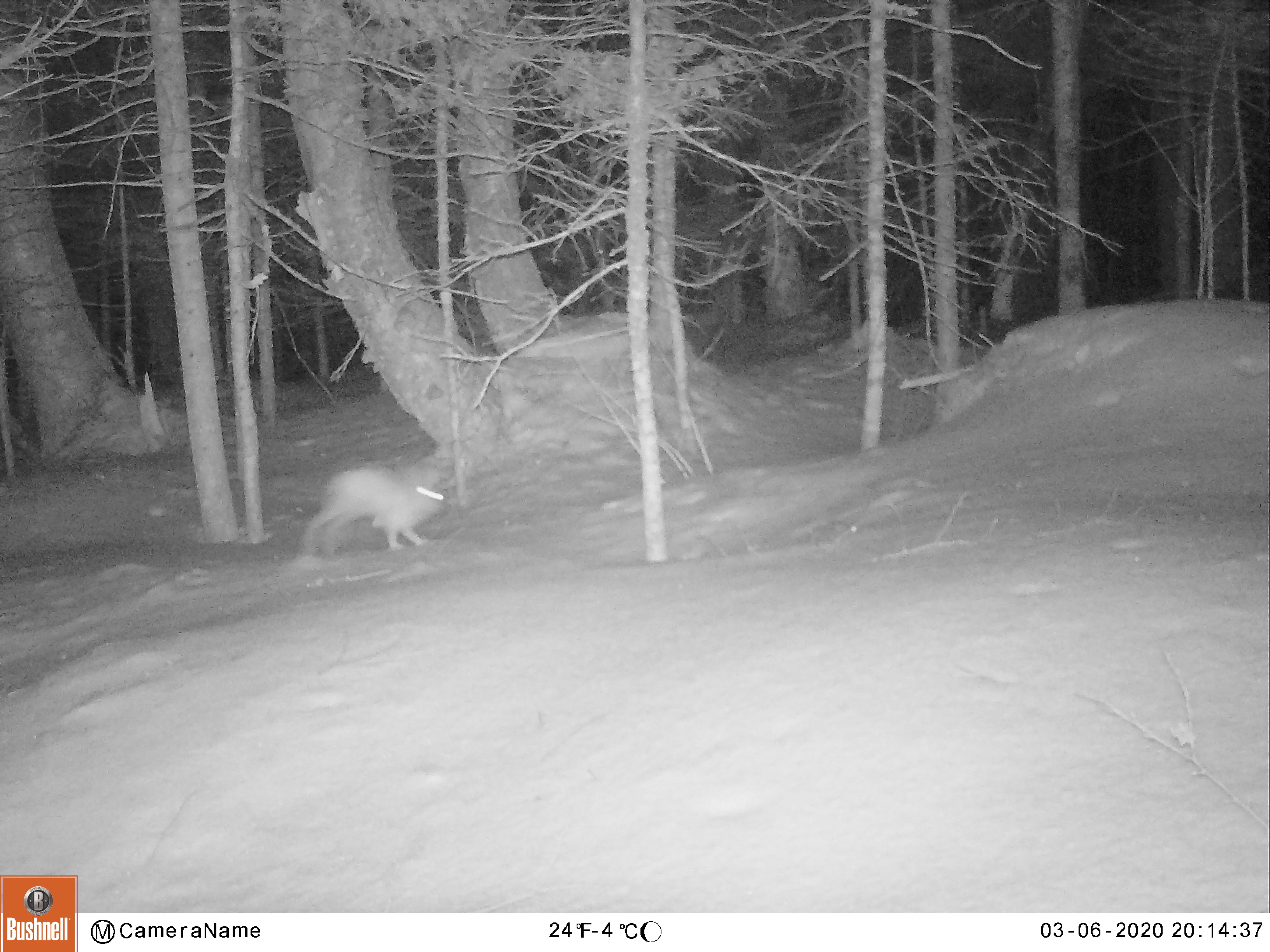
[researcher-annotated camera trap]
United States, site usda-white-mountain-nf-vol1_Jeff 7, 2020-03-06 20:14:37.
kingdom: Animalia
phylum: Chordata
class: Mammalia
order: Lagomorpha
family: Leporidae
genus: Lepus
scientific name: Lepus americanus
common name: snowshoe hare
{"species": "snowshoe hare (Lepus americanus)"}